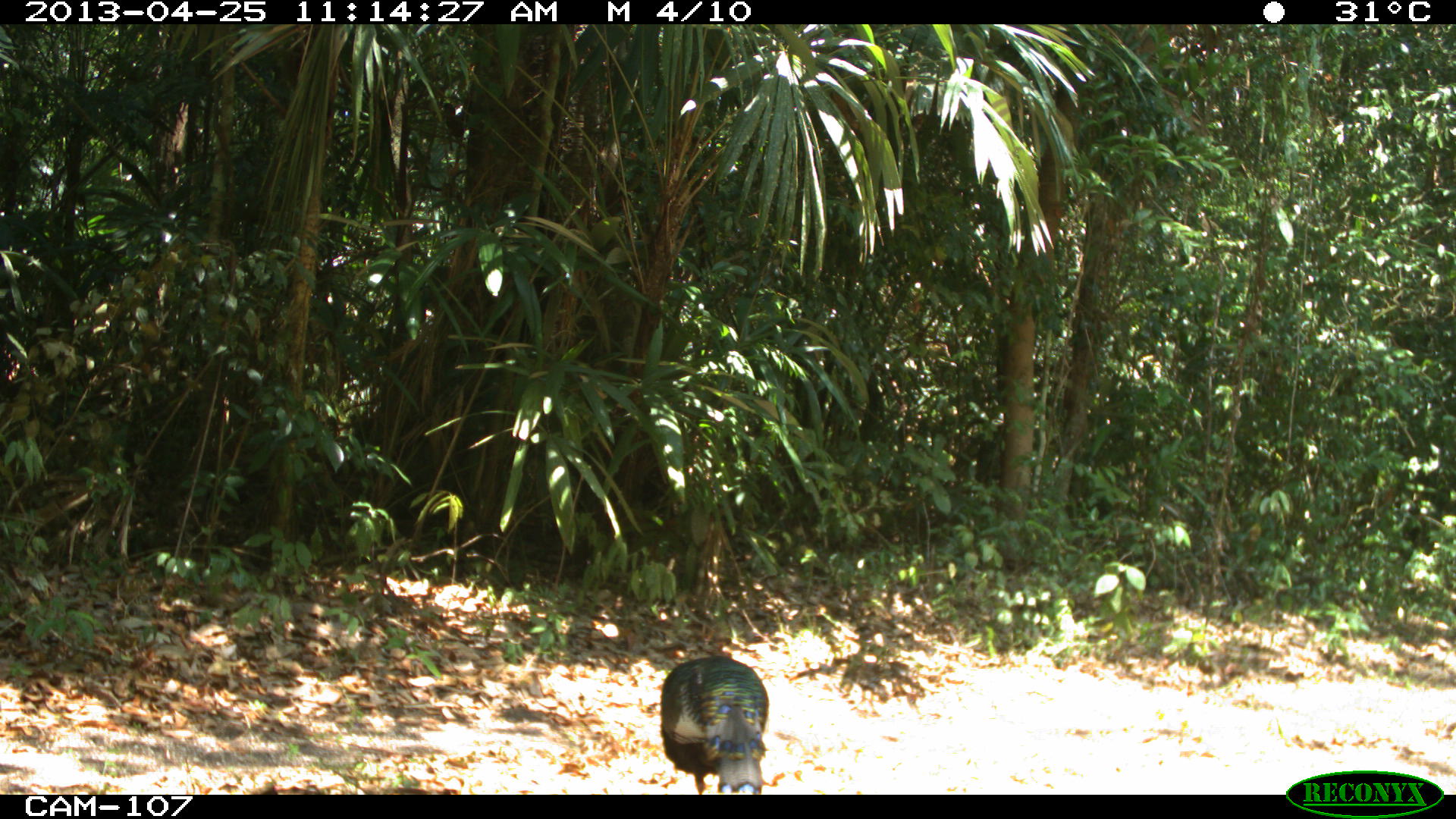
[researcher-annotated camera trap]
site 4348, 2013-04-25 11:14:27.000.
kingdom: Animalia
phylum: Chordata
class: Aves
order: Galliformes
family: Phasianidae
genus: Meleagris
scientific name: Meleagris ocellata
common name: ocellated turkey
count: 1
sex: male